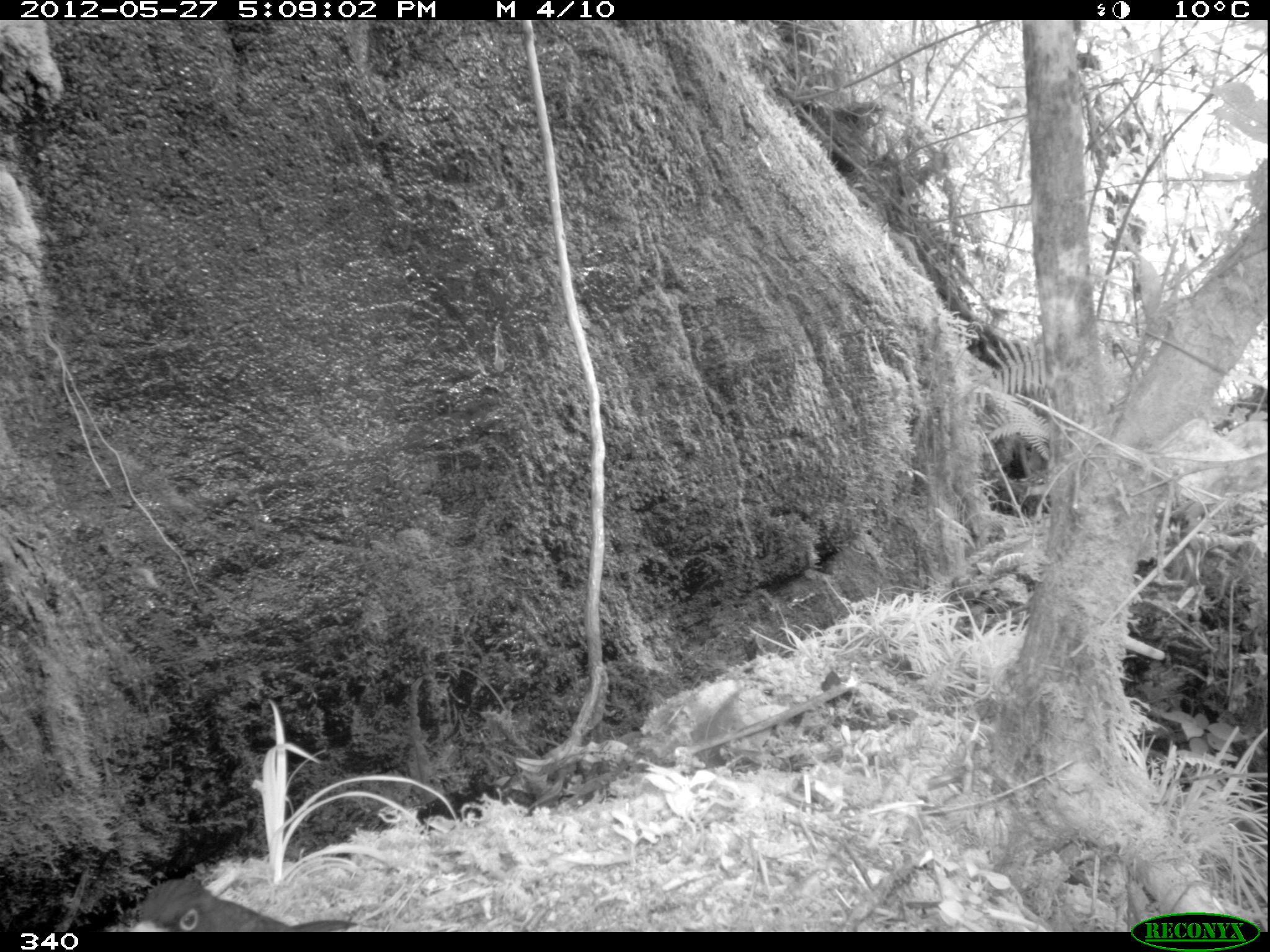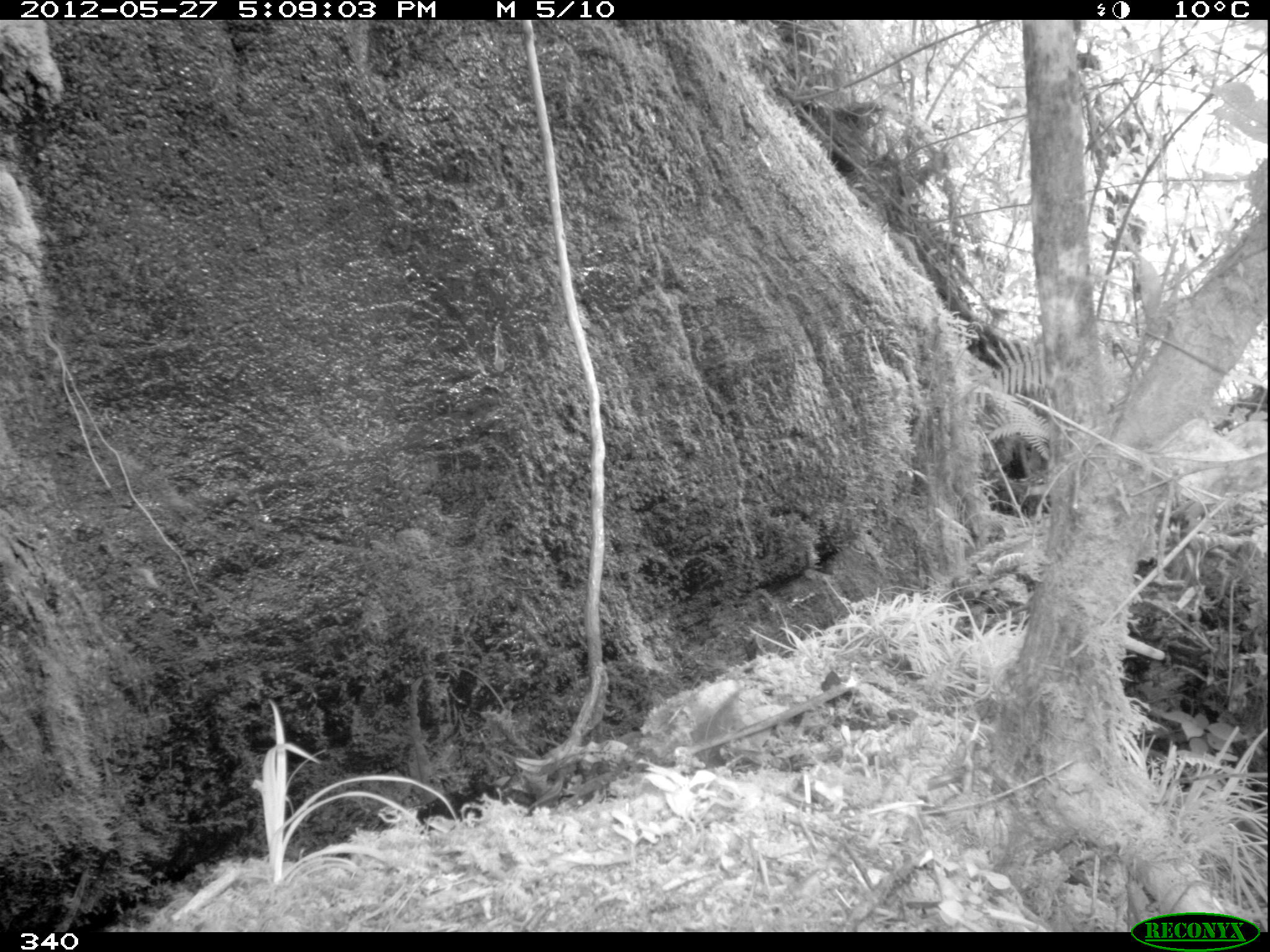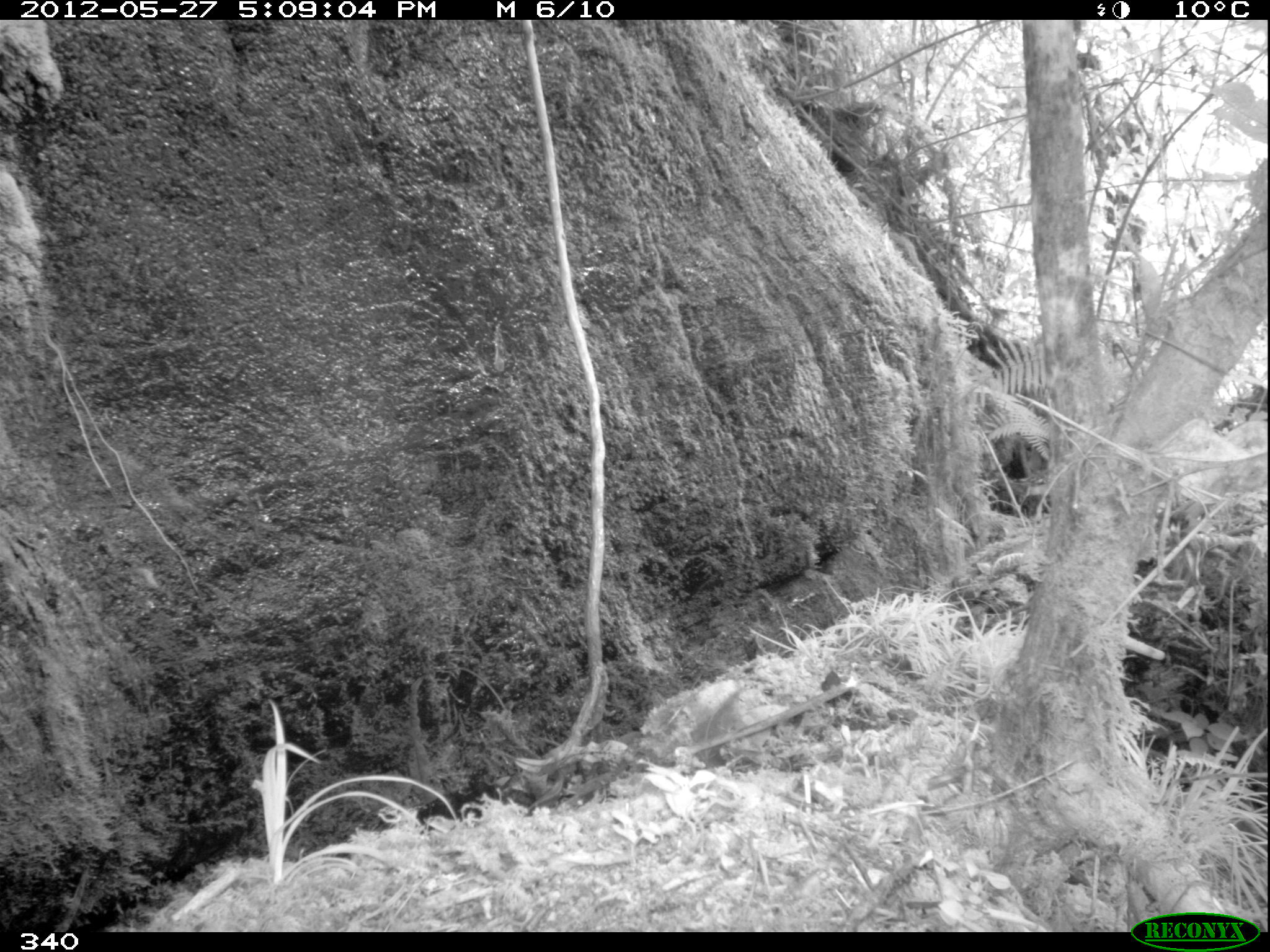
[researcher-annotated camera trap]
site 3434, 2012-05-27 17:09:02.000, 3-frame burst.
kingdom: Animalia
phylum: Chordata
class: Aves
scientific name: Aves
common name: bird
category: unknown bird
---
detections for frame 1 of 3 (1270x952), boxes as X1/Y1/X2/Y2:
unknown bird: 130/880/356/932